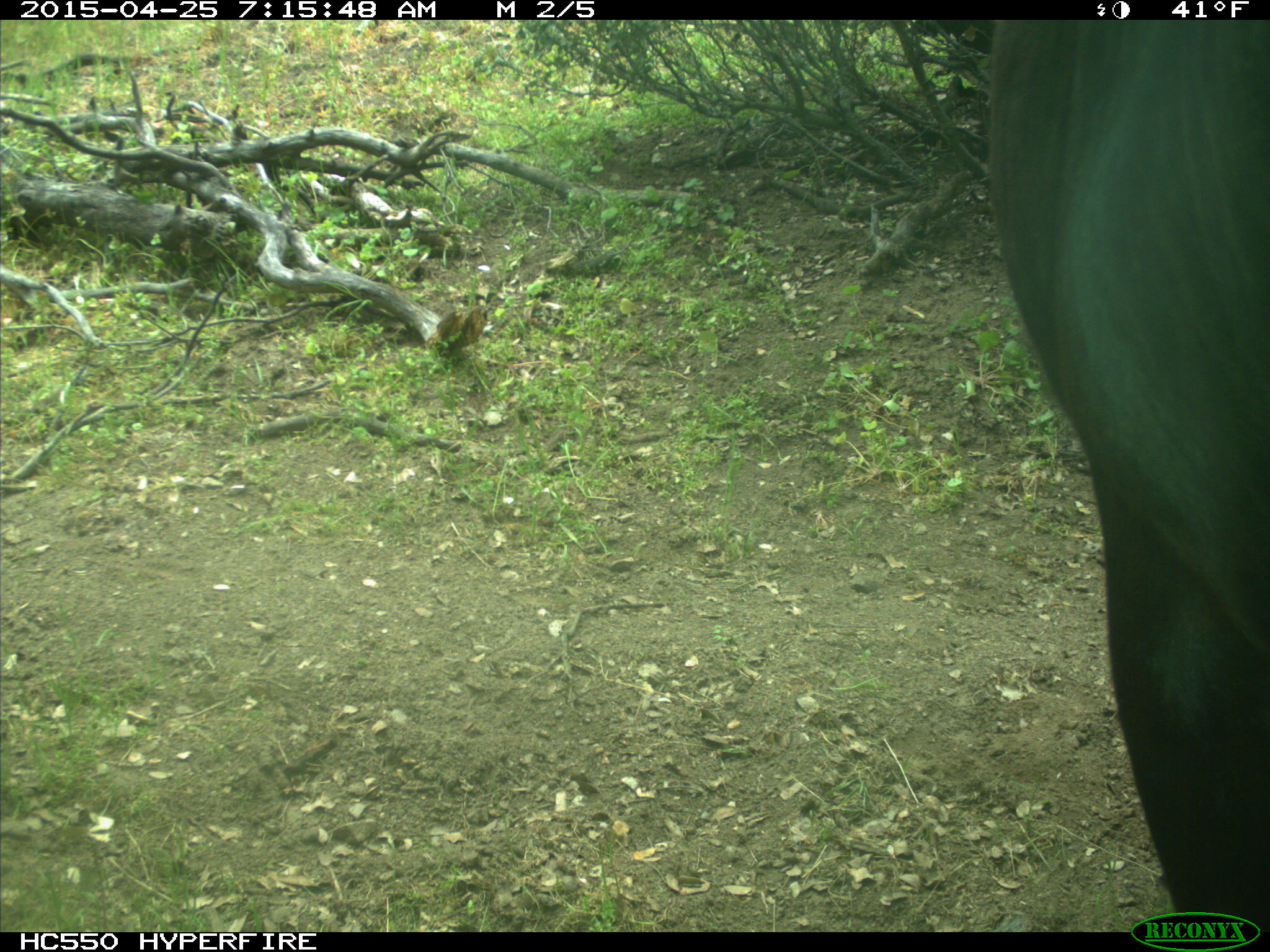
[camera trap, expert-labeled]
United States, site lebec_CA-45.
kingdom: Animalia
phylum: Chordata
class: Mammalia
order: Artiodactyla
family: Bovidae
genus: Bos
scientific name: Bos taurus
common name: domestic cow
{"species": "Bos taurus (domestic cow)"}